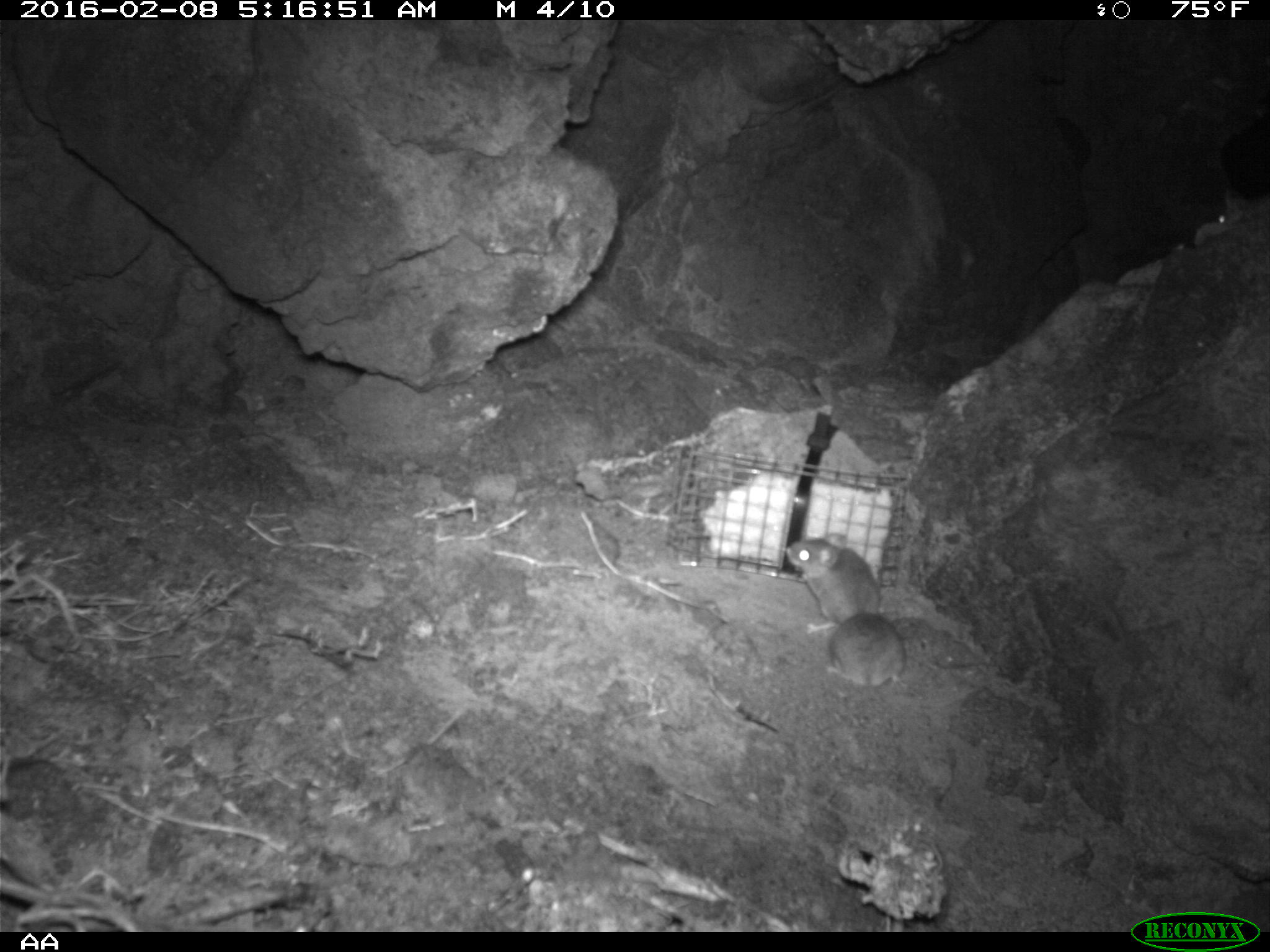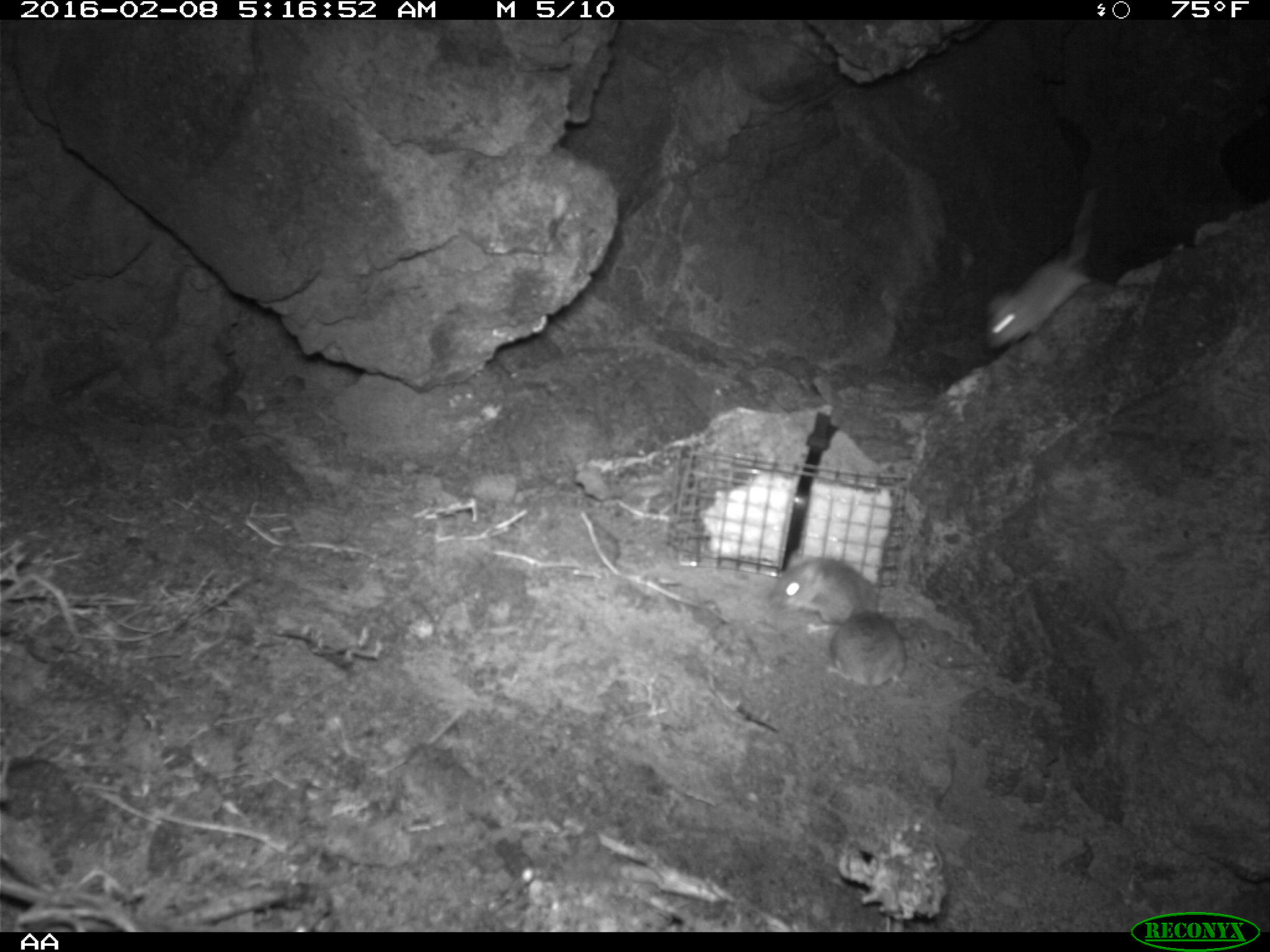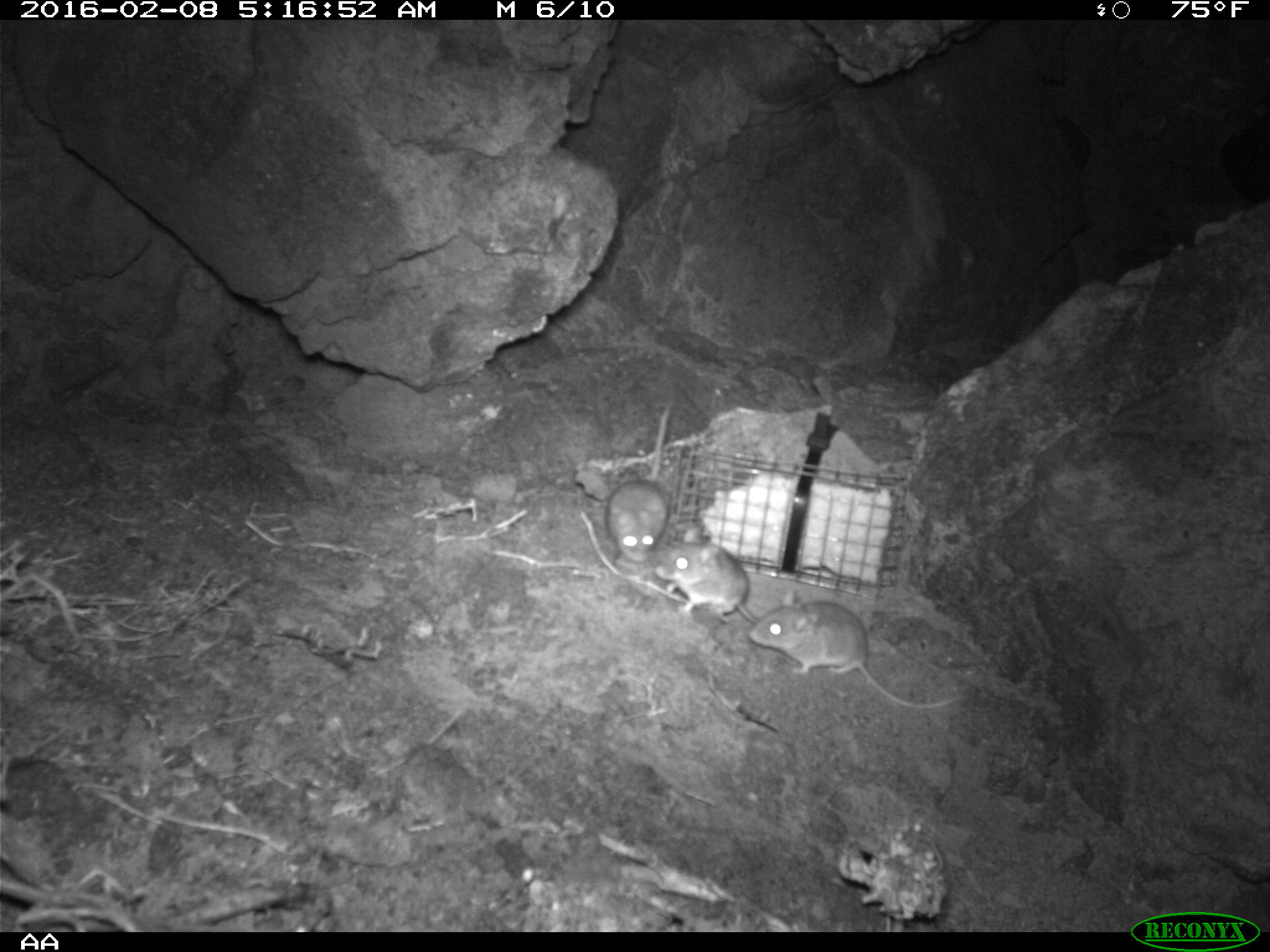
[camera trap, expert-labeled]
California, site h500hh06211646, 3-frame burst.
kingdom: Animalia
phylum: Chordata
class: Mammalia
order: Rodentia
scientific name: Rodentia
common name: rodent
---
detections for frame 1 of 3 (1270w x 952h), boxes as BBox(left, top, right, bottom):
rodent: BBox(784, 532, 881, 633); BBox(826, 612, 909, 687); BBox(1213, 190, 1246, 234)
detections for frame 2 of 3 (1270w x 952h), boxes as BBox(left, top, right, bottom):
rodent: BBox(984, 179, 1113, 350); BBox(786, 555, 879, 625); BBox(829, 612, 904, 697)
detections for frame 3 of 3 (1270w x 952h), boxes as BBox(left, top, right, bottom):
rodent: BBox(749, 588, 957, 708); BBox(606, 401, 673, 569); BBox(655, 529, 759, 623)